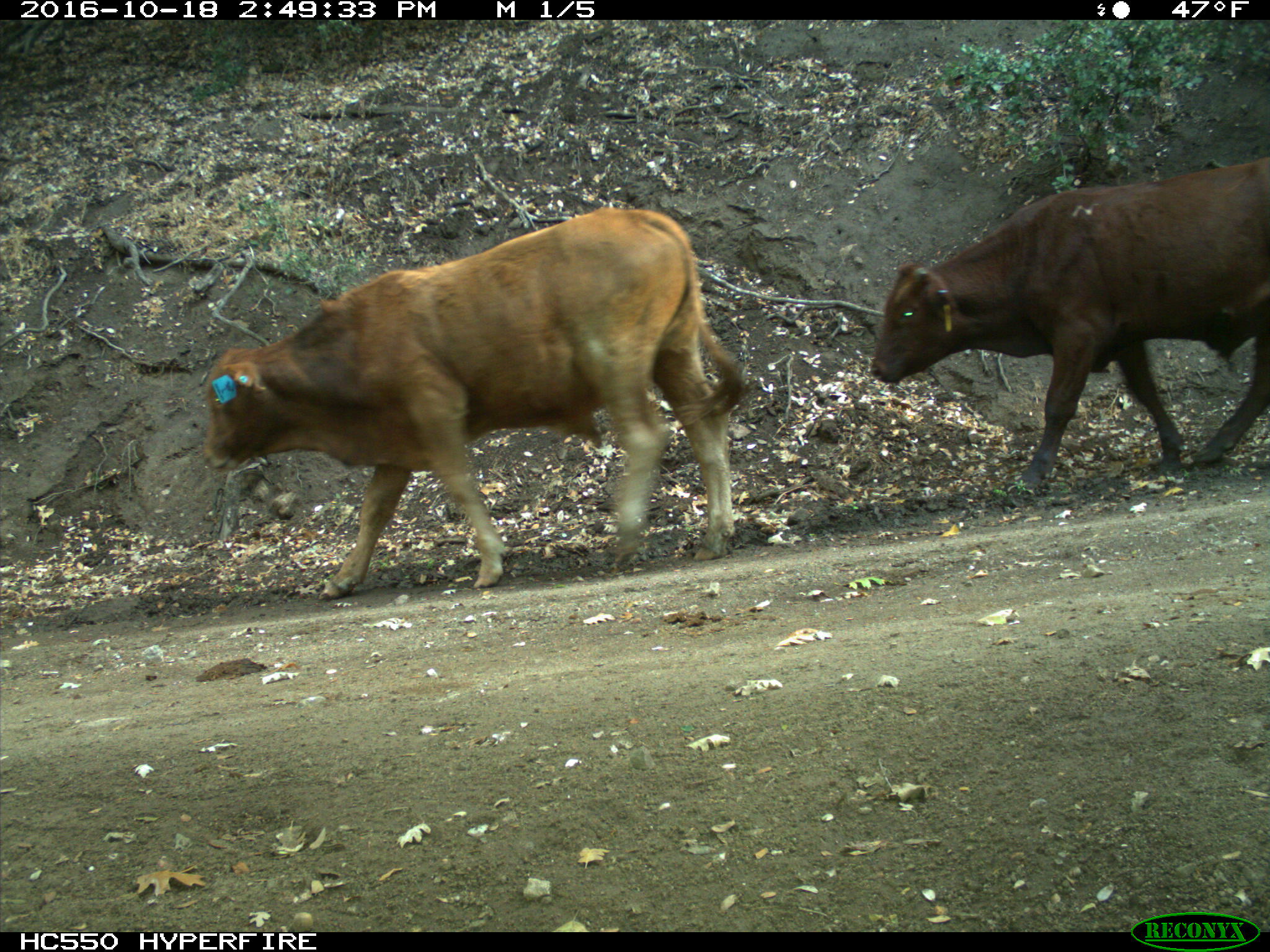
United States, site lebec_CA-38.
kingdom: Animalia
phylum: Chordata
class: Mammalia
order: Artiodactyla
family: Bovidae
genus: Bos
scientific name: Bos taurus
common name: domestic cow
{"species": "Bos taurus (domestic cow)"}